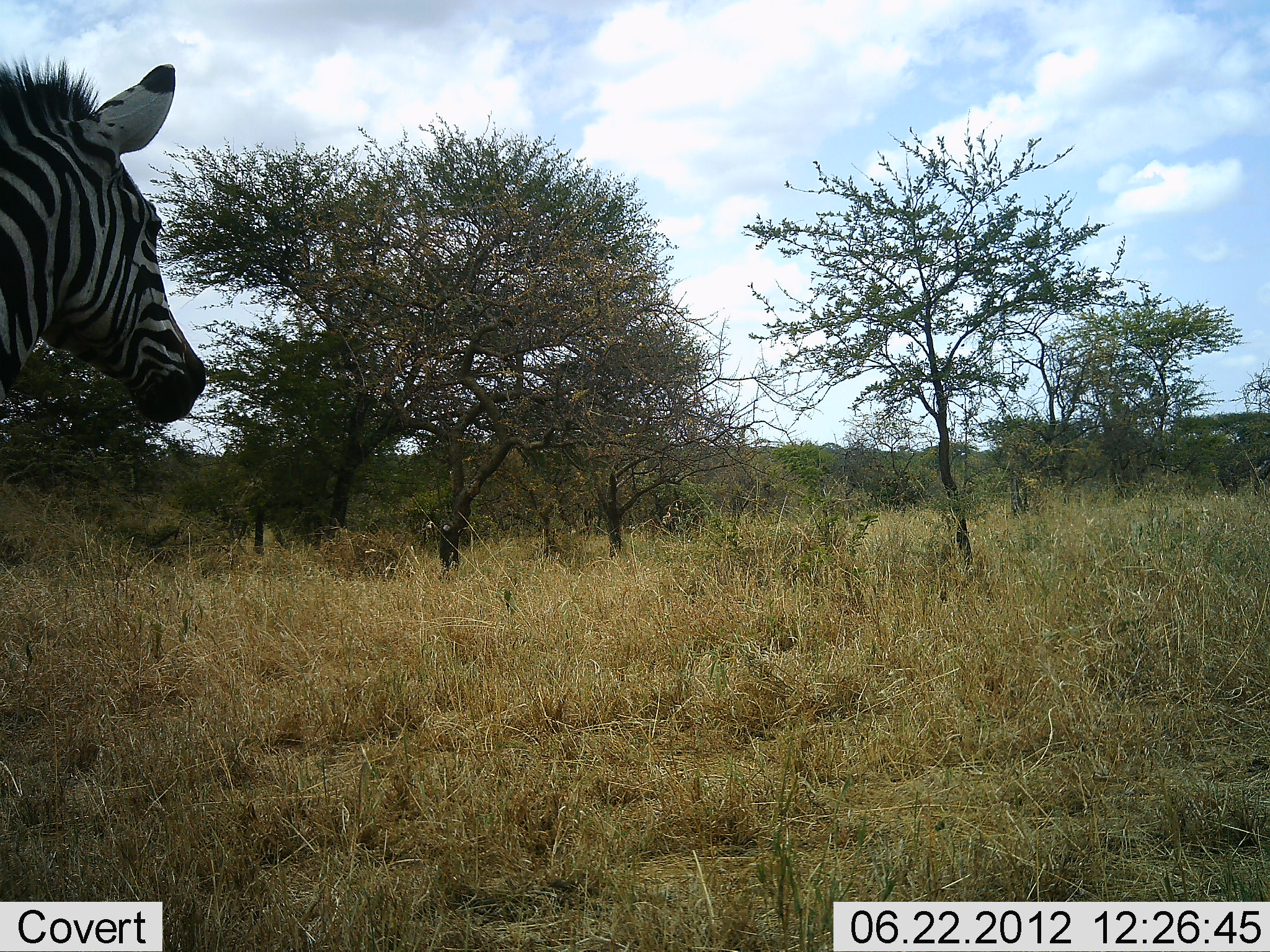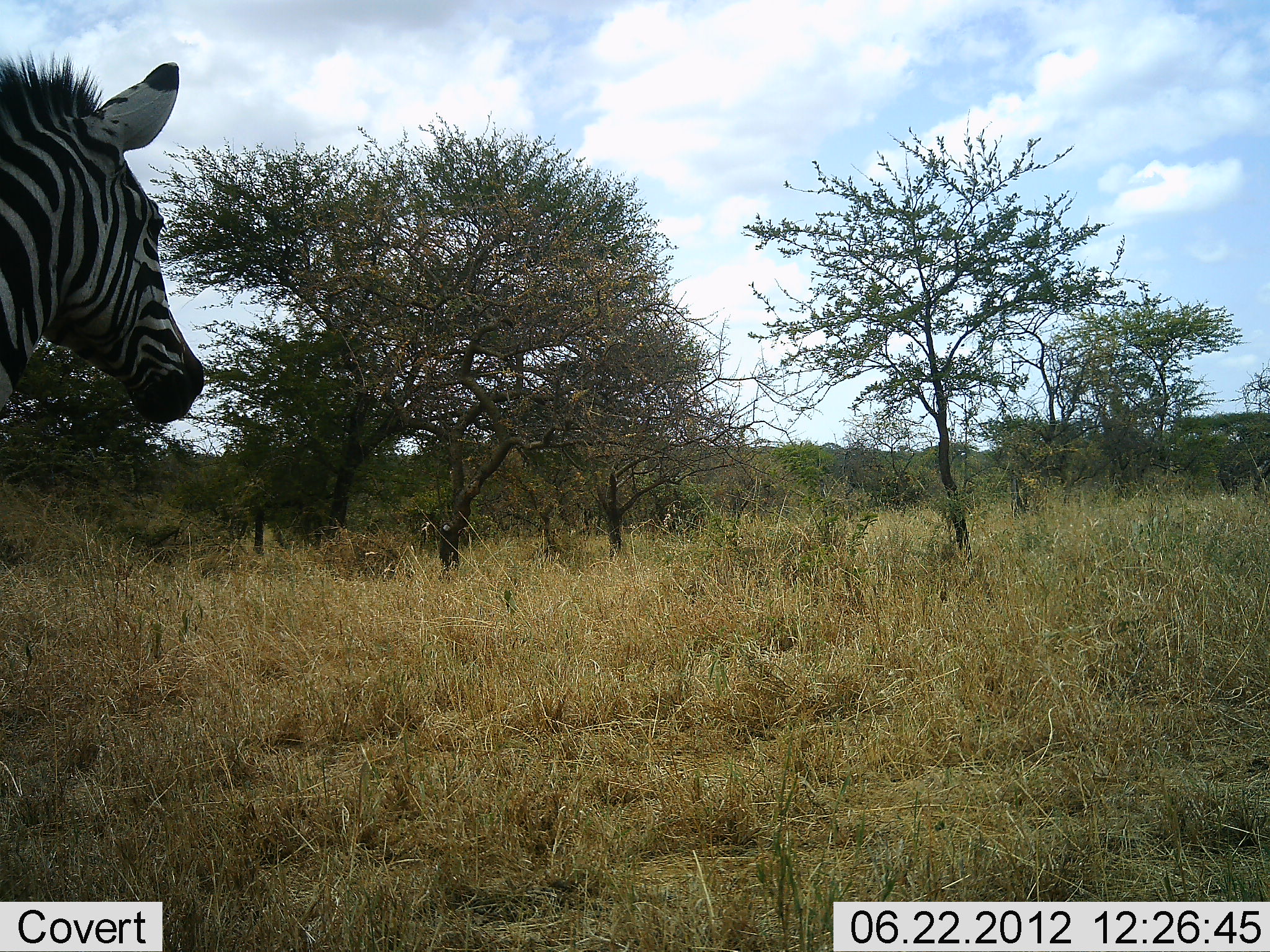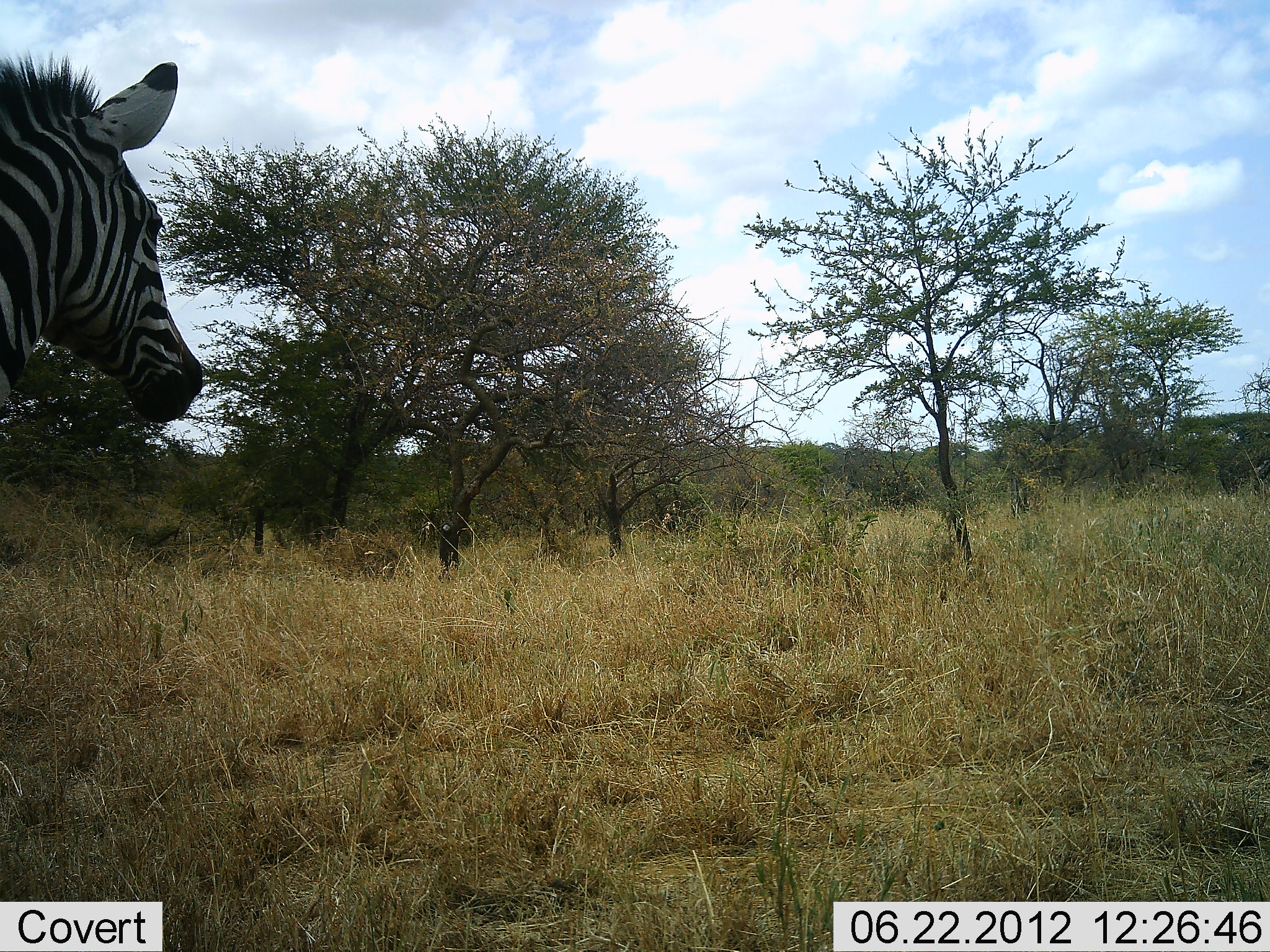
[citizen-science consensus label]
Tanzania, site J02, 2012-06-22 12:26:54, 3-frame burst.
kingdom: Animalia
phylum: Chordata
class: Mammalia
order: Perissodactyla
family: Equidae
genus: Equus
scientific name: Equus quagga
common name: plains zebra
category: zebra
Zebra (plains zebra) (Equus quagga), count 1. Behavior (volunteer vote fractions): standing 100%, resting 0%, moving 0%, interacting 0%. Young present (vote fraction): 0%. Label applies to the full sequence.